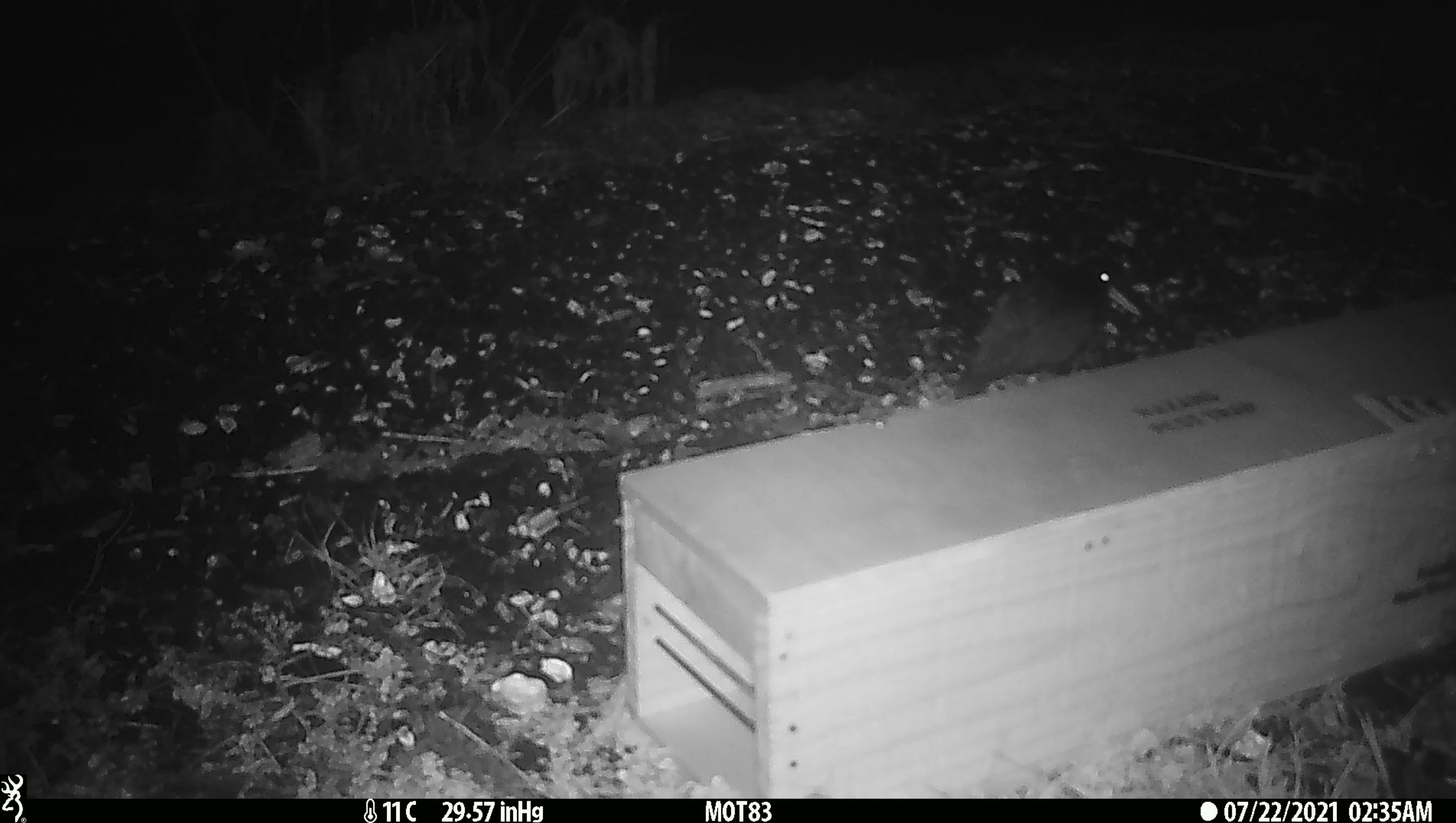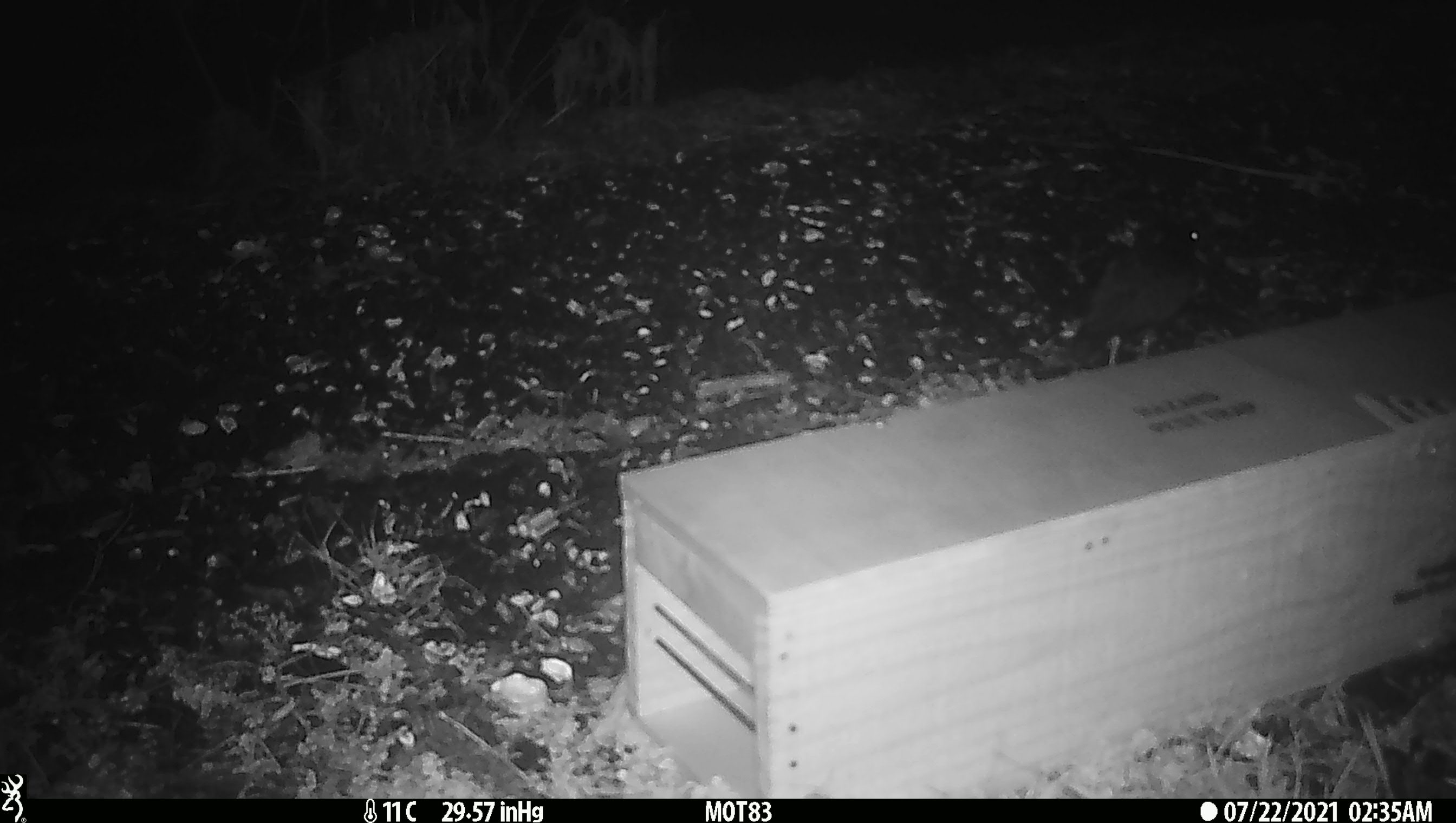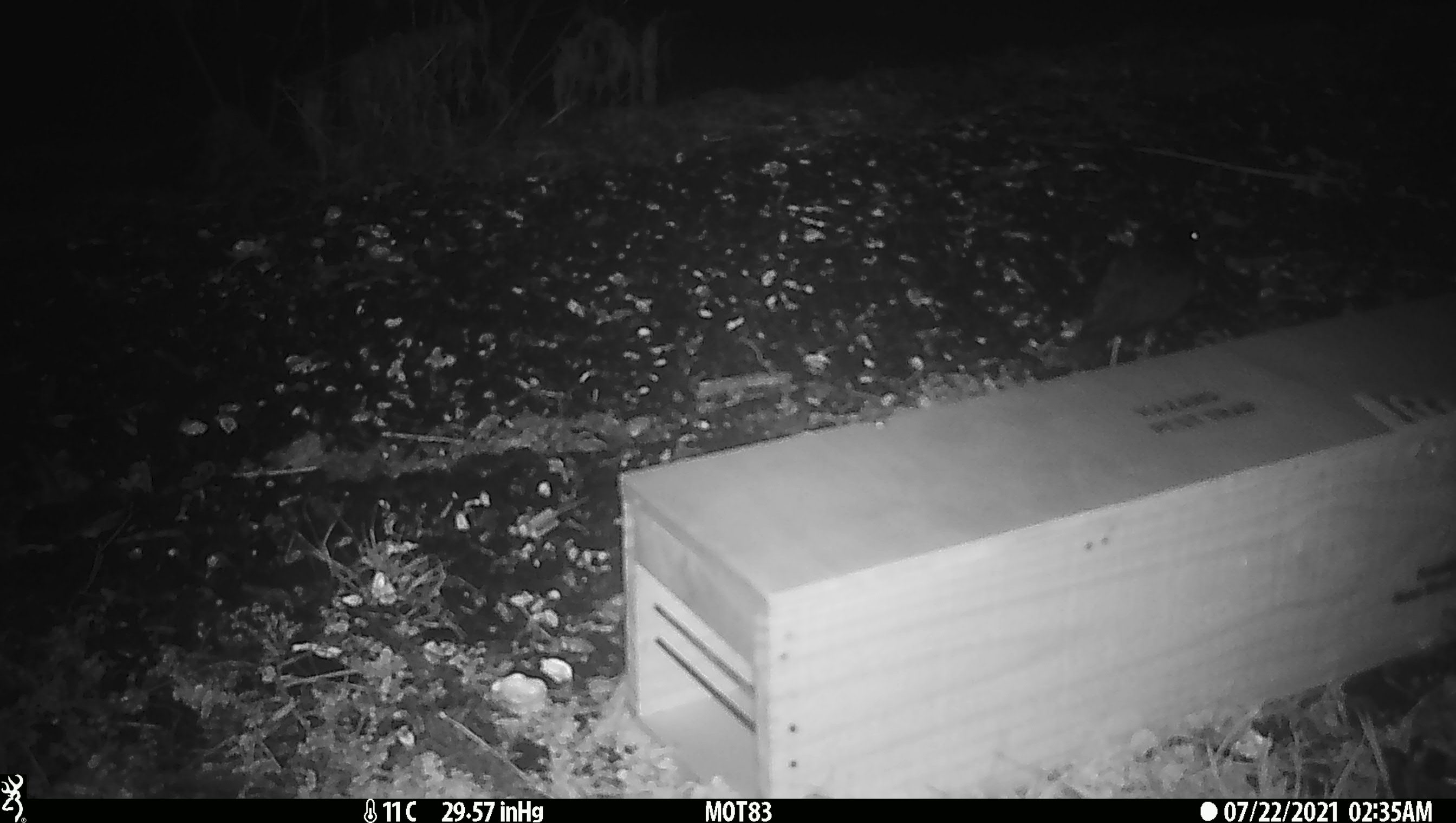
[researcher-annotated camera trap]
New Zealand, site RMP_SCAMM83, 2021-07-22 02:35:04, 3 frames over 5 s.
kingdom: Animalia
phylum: Chordata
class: Aves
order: Charadriiformes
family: Haematopodidae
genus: Haematopus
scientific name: Haematopus unicolor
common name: variable oystercatcher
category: oystercatcher